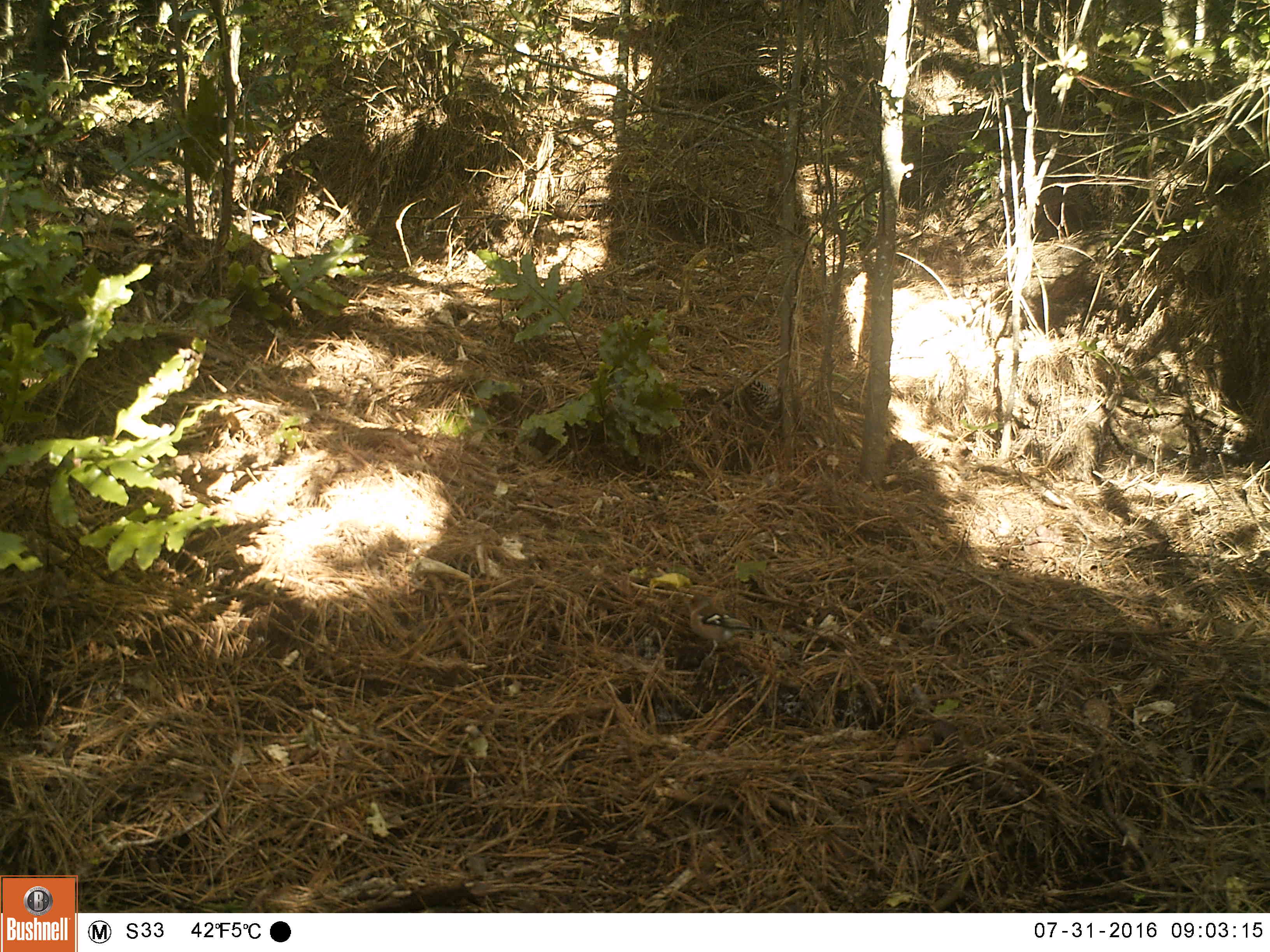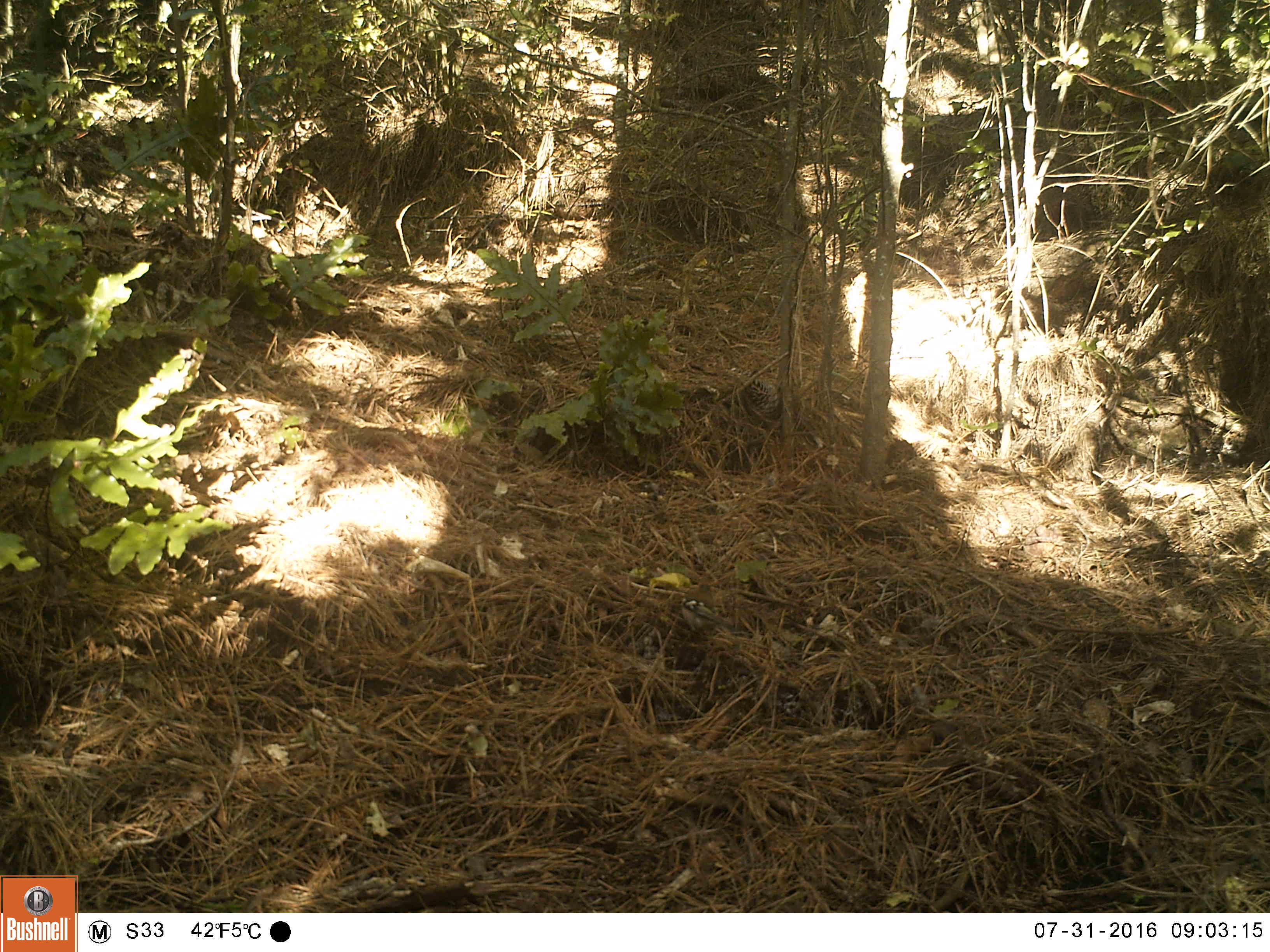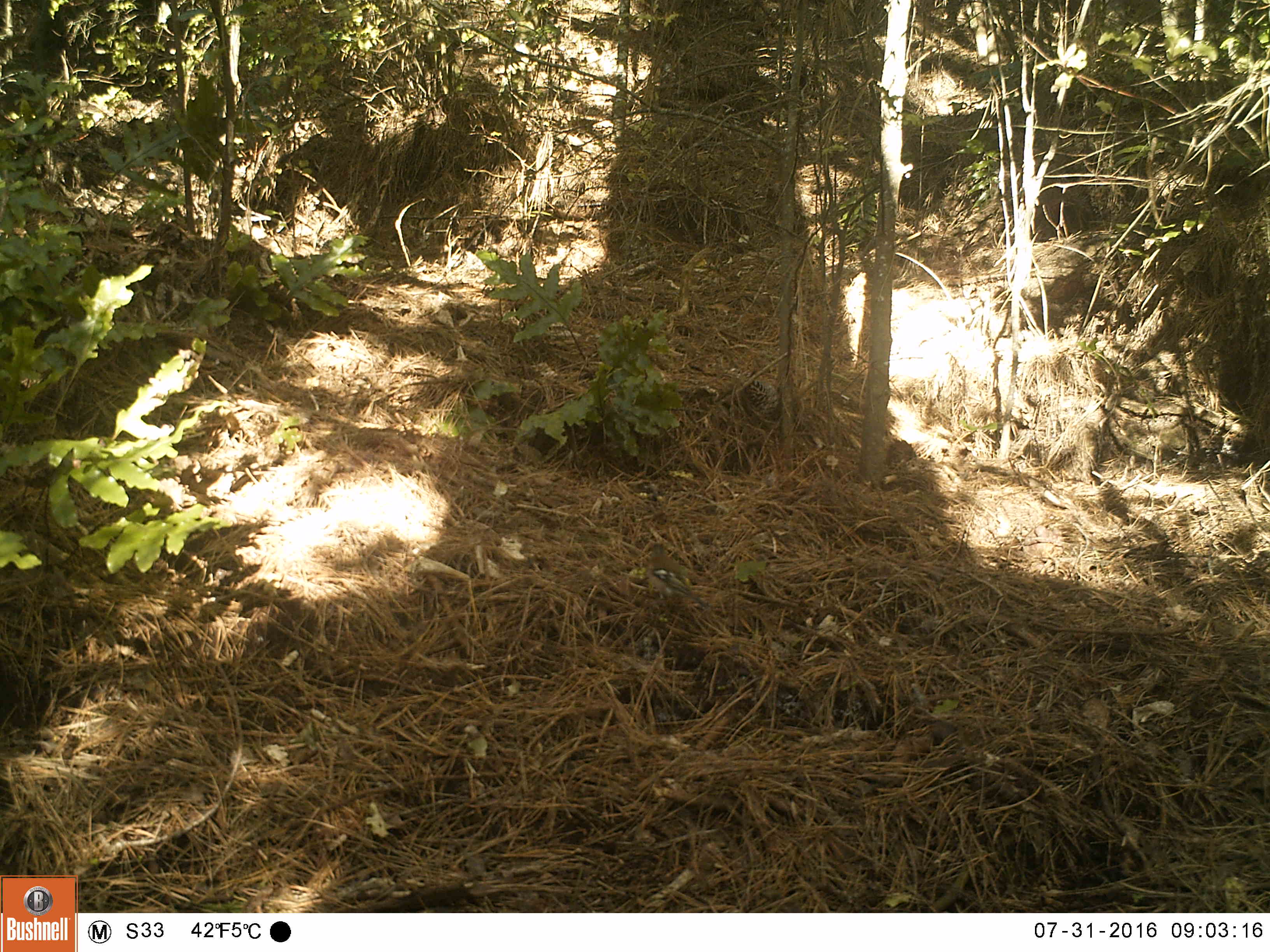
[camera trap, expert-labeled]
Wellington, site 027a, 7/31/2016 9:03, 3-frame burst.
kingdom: Animalia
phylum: Chordata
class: Aves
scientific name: Aves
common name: bird